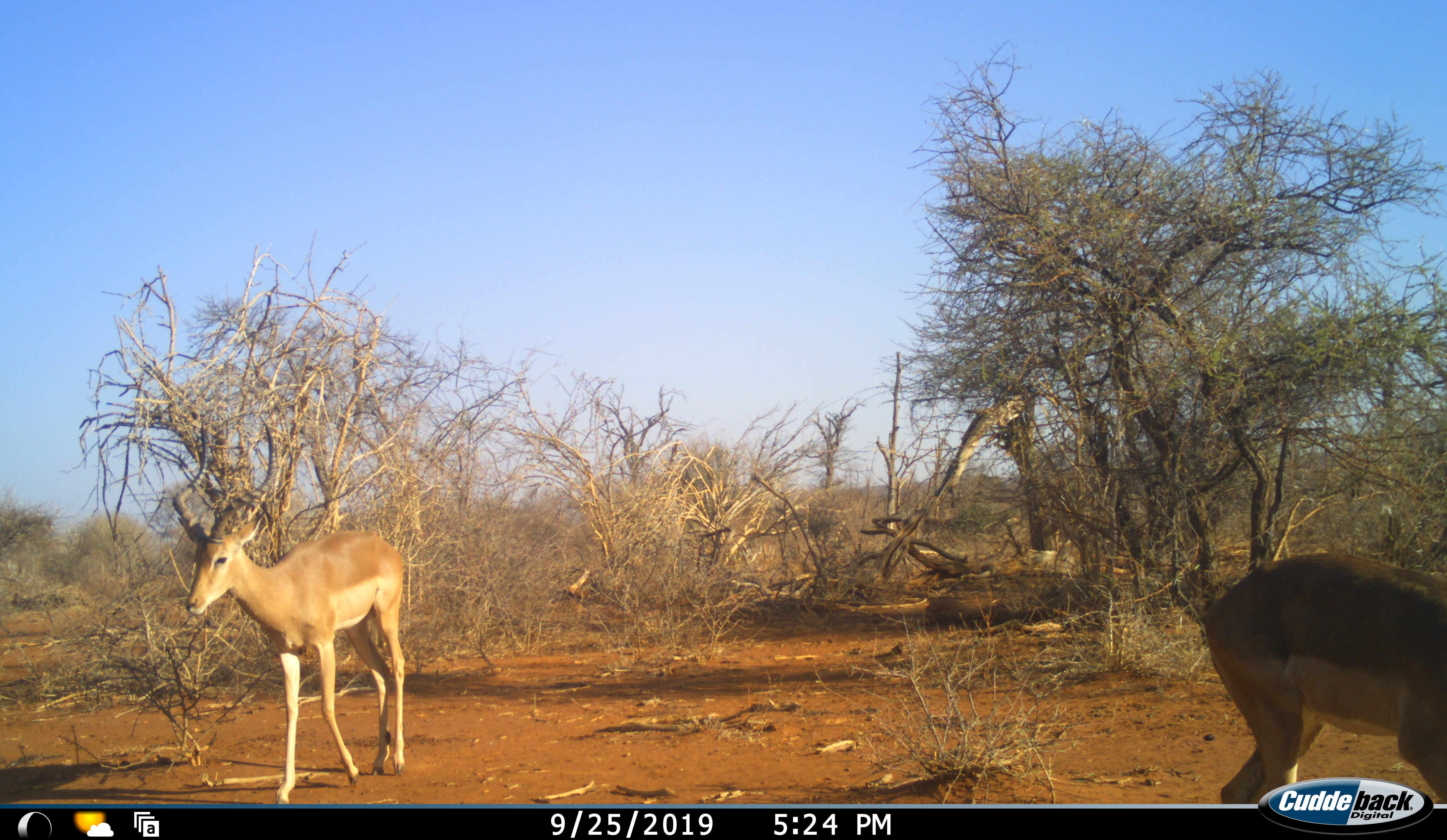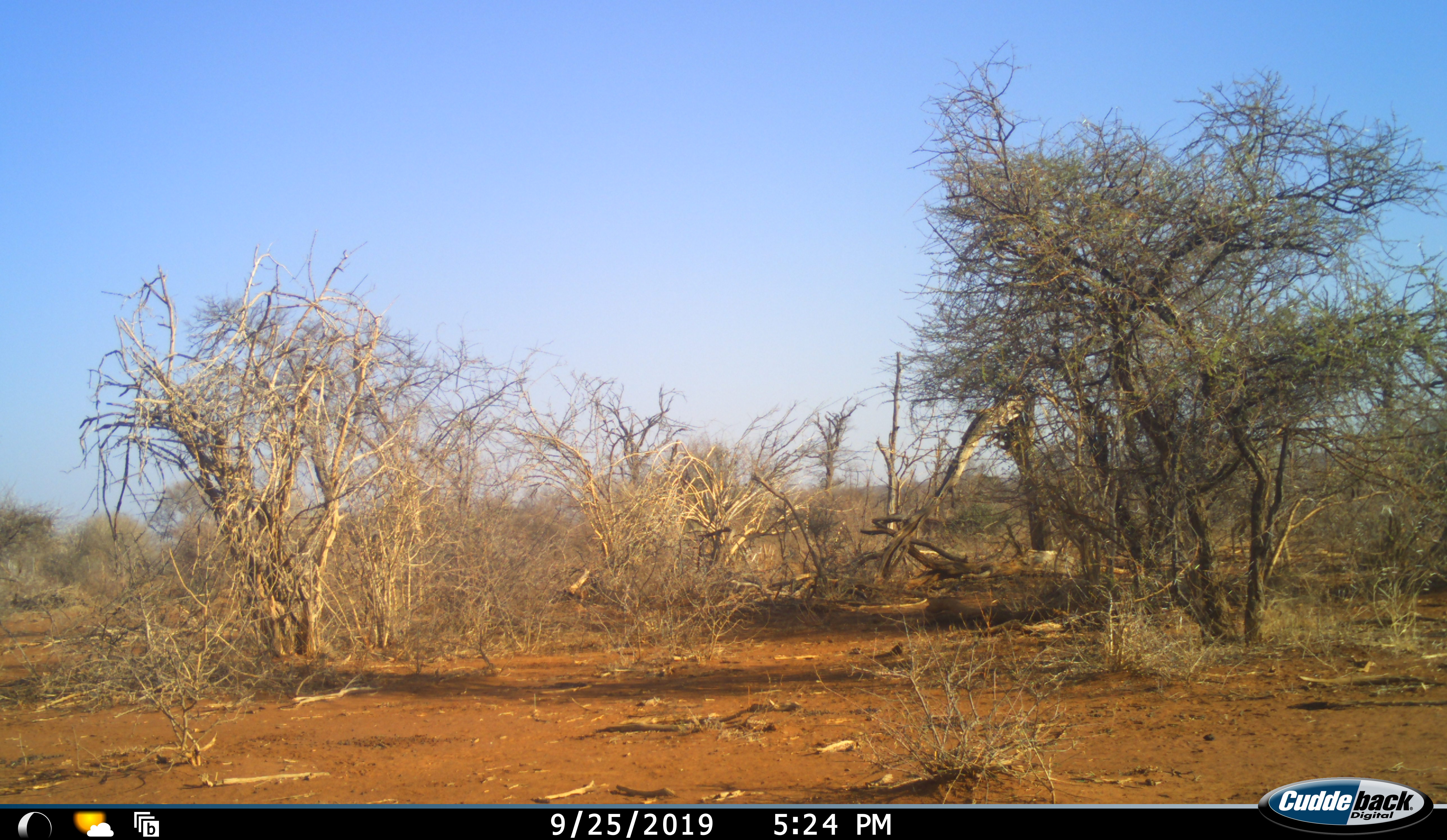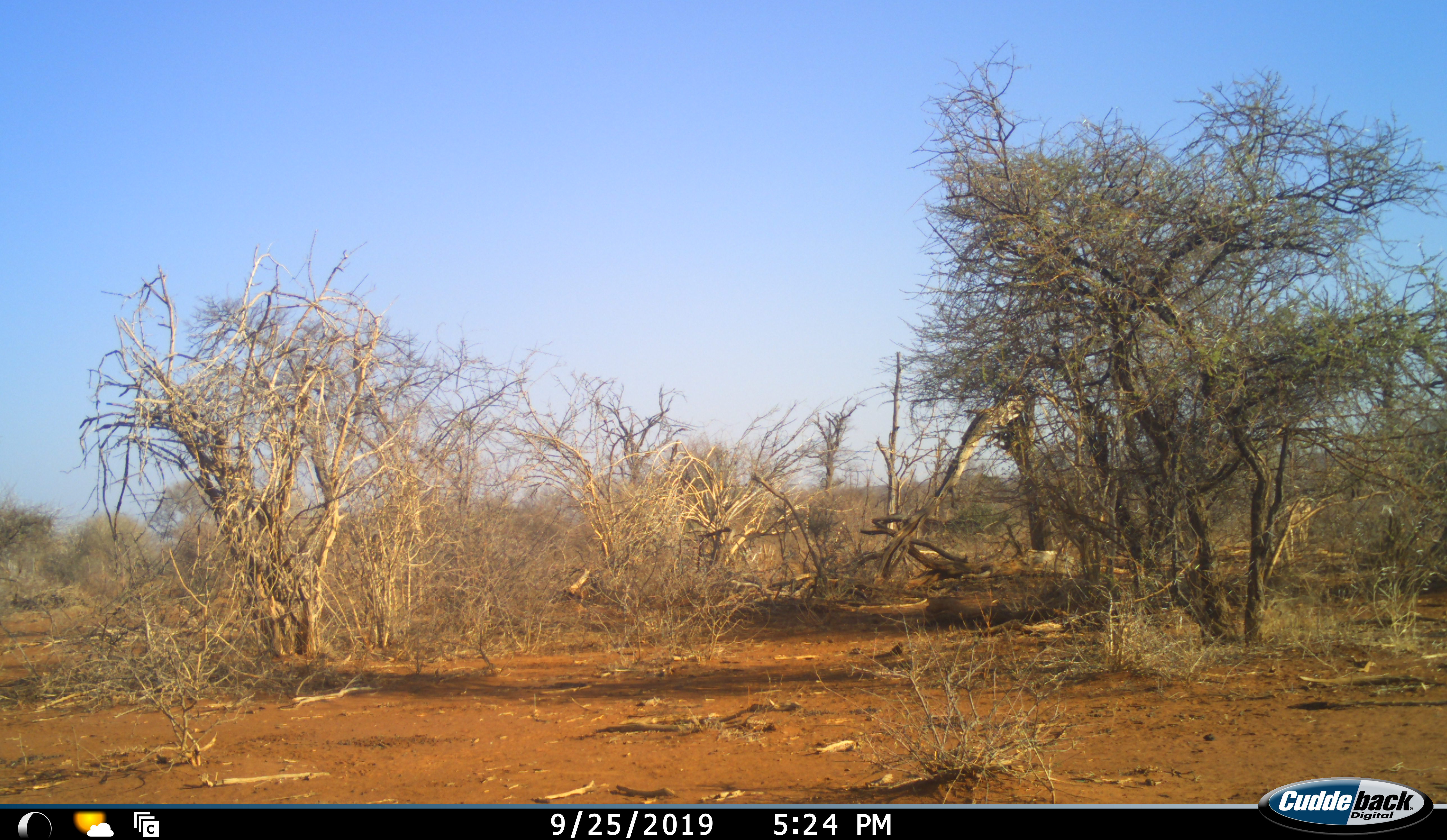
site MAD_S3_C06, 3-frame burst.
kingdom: Animalia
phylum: Chordata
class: Mammalia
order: Artiodactyla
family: Bovidae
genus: Aepyceros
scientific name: Aepyceros melampus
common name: impala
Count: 3.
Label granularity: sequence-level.